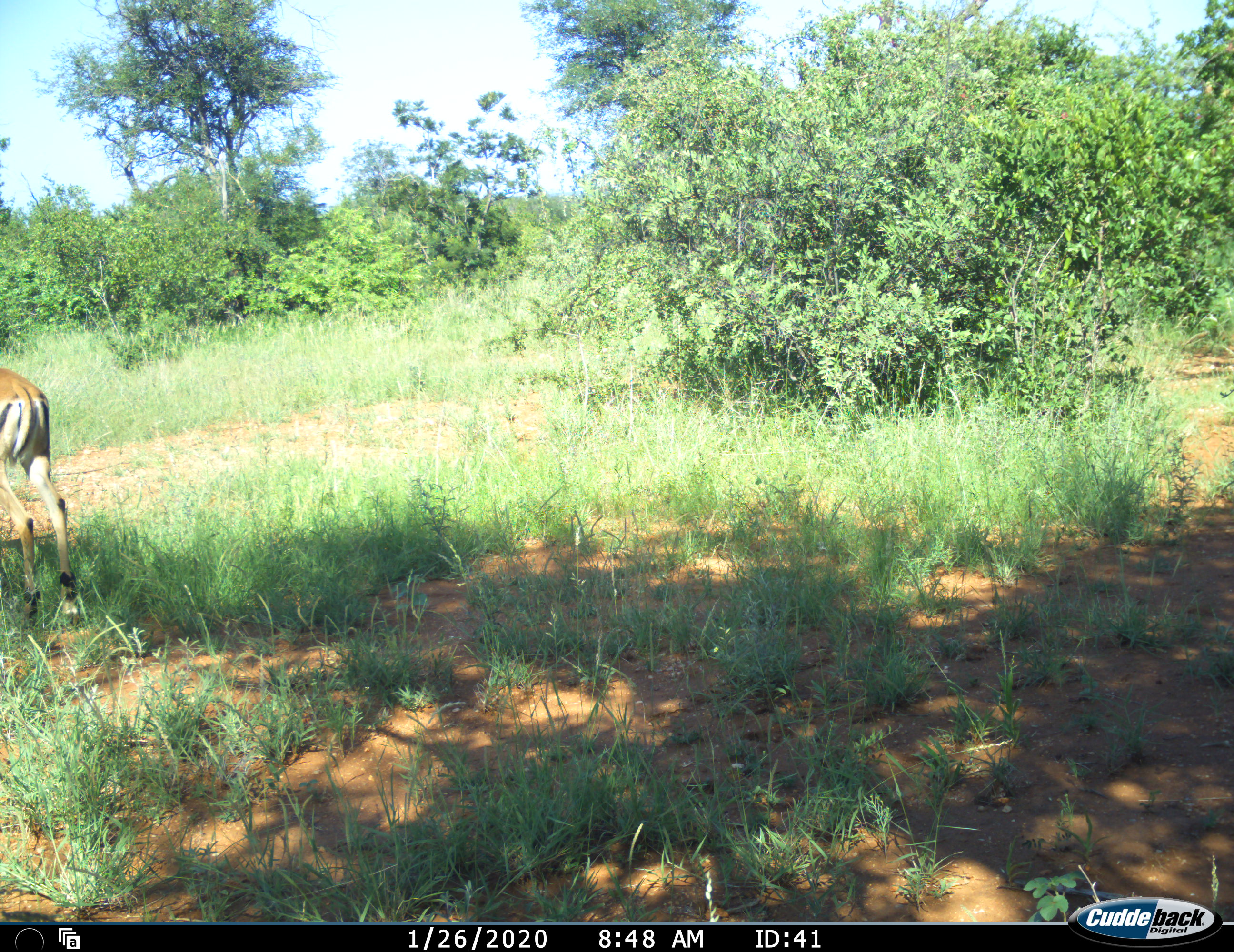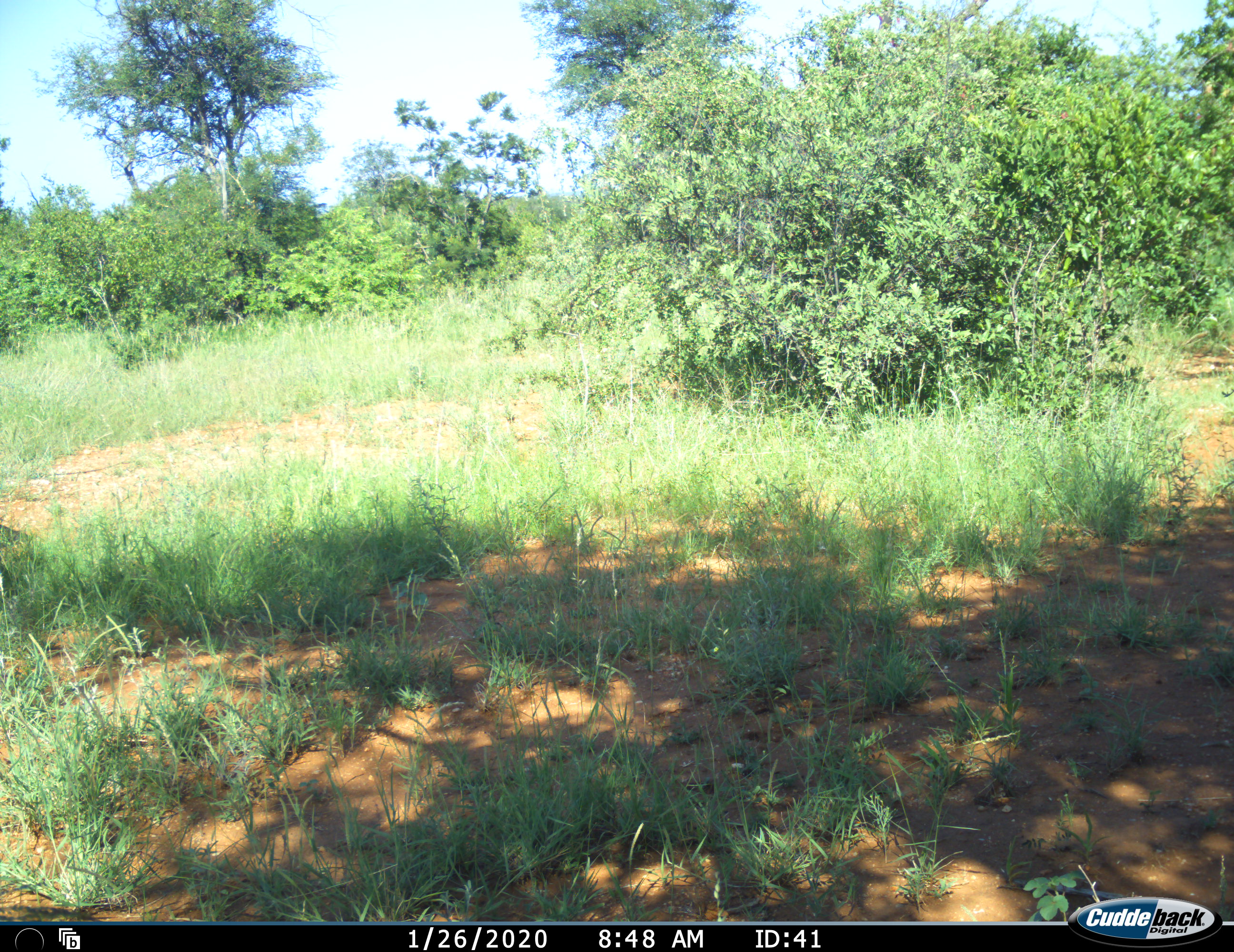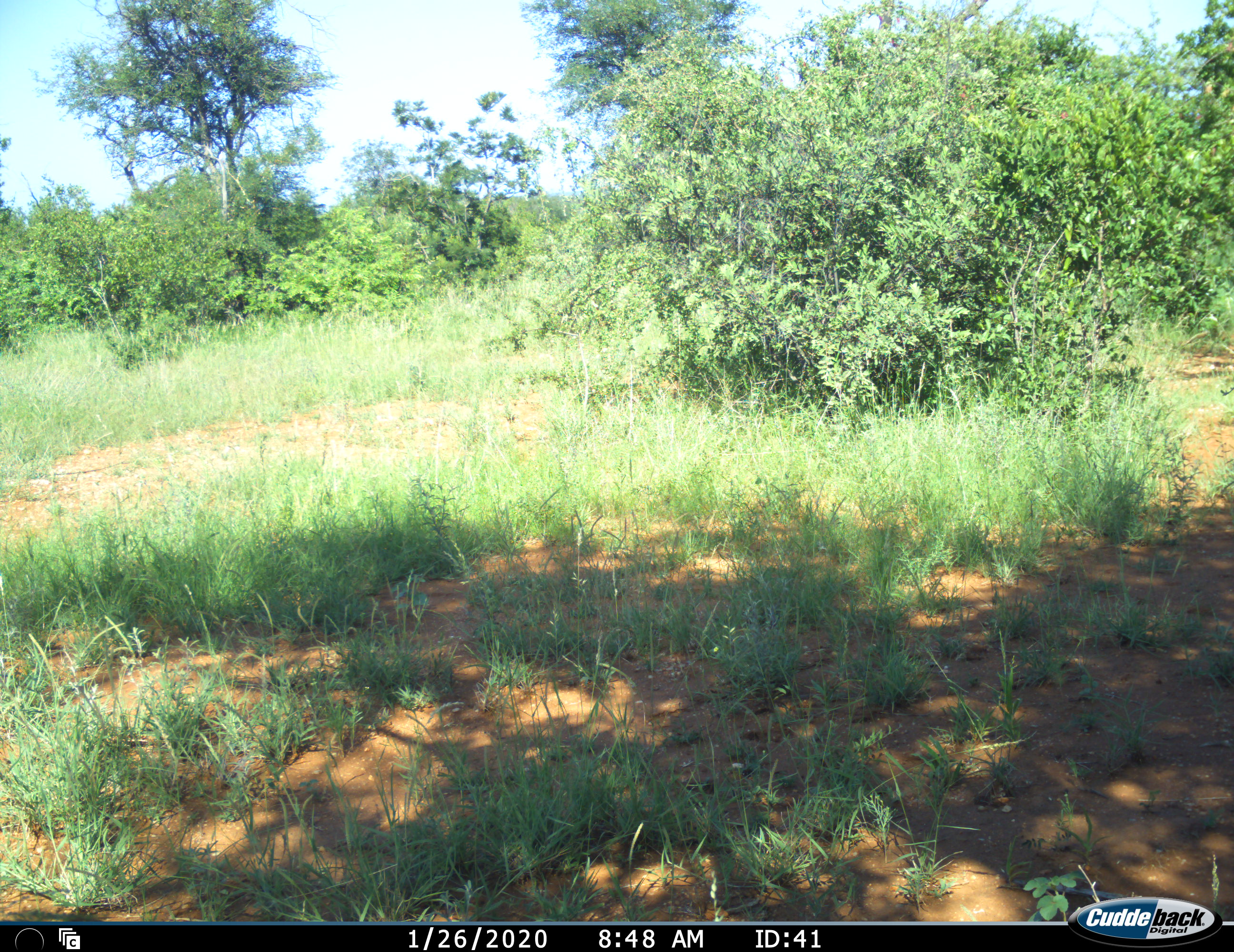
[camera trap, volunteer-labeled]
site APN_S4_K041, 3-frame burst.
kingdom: Animalia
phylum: Chordata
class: Mammalia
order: Artiodactyla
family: Bovidae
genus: Aepyceros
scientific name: Aepyceros melampus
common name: impala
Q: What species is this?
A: Impala (Aepyceros melampus).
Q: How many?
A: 1.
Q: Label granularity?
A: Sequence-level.